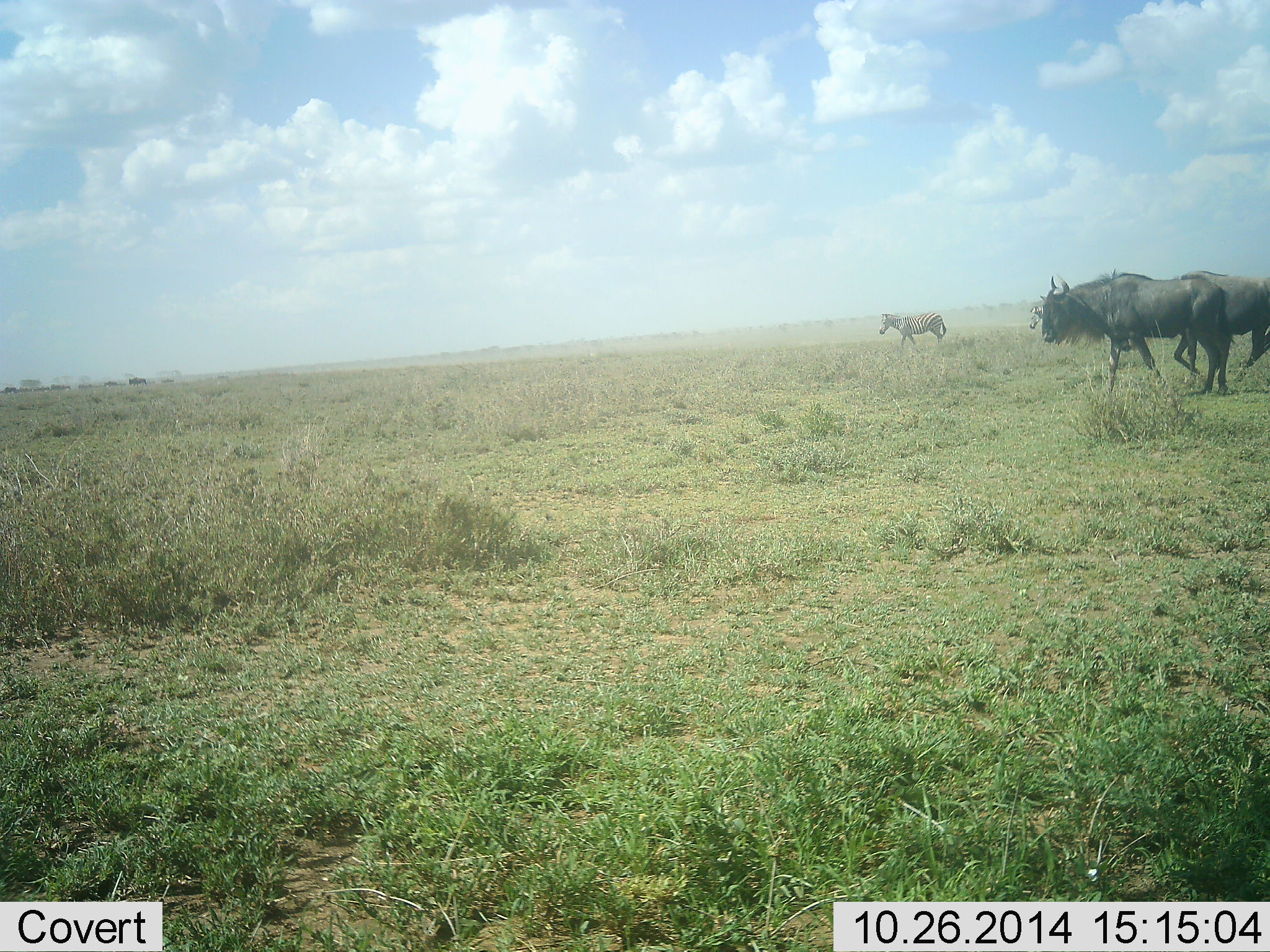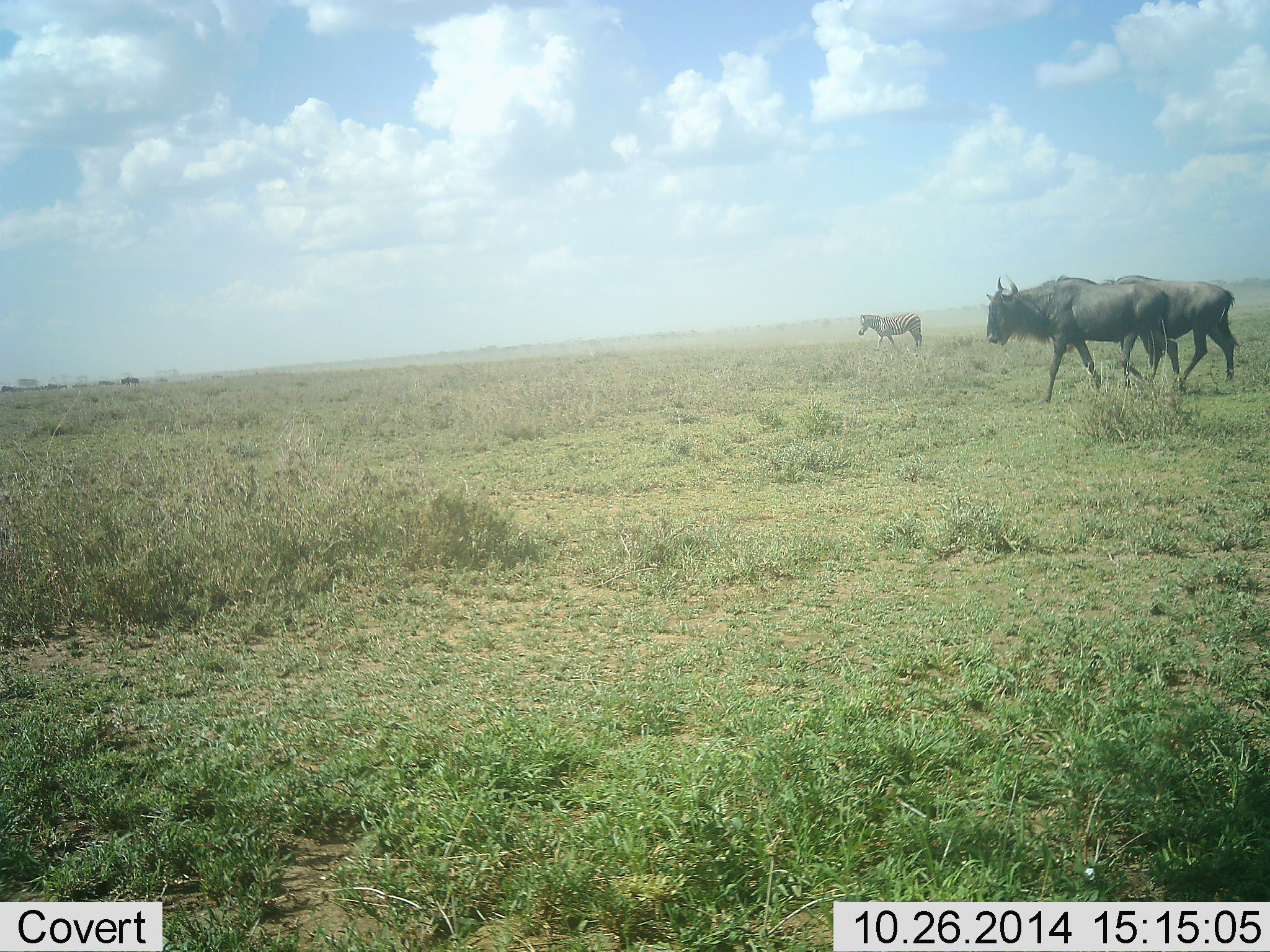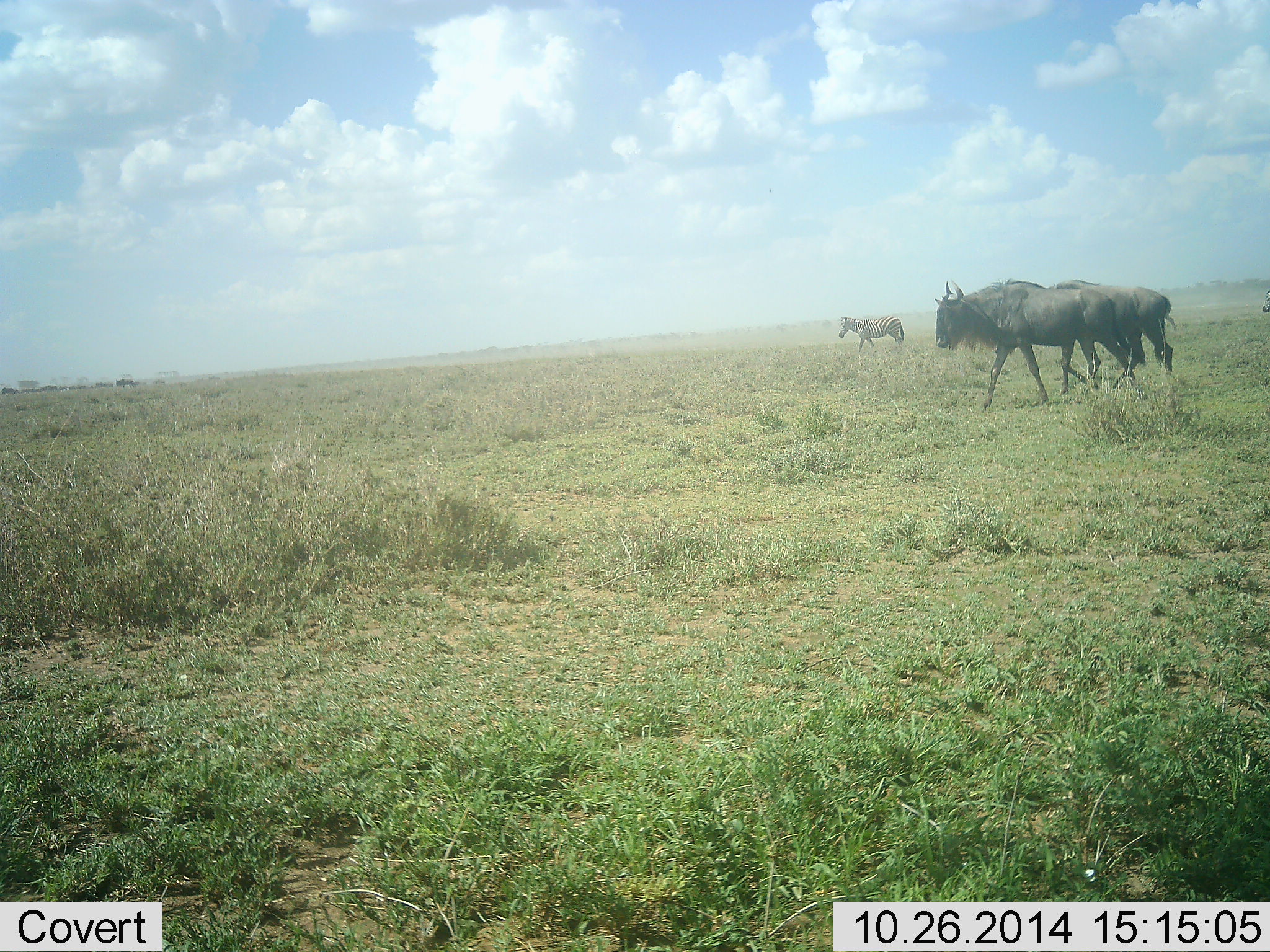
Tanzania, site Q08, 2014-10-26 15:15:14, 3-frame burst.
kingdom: Animalia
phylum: Chordata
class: Mammalia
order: Artiodactyla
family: Bovidae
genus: Connochaetes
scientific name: Connochaetes taurinus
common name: blue wildebeest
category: wildebeest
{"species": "wildebeest (blue wildebeest) (Connochaetes taurinus)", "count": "2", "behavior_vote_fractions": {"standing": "0%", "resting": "0%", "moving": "100%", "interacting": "0%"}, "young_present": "0%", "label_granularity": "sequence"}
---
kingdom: Animalia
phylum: Chordata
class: Mammalia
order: Perissodactyla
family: Equidae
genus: Equus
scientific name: Equus quagga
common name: plains zebra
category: zebra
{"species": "zebra (plains zebra) (Equus quagga)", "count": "1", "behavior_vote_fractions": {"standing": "20%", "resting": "0%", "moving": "80%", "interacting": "0%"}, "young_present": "0%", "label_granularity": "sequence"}